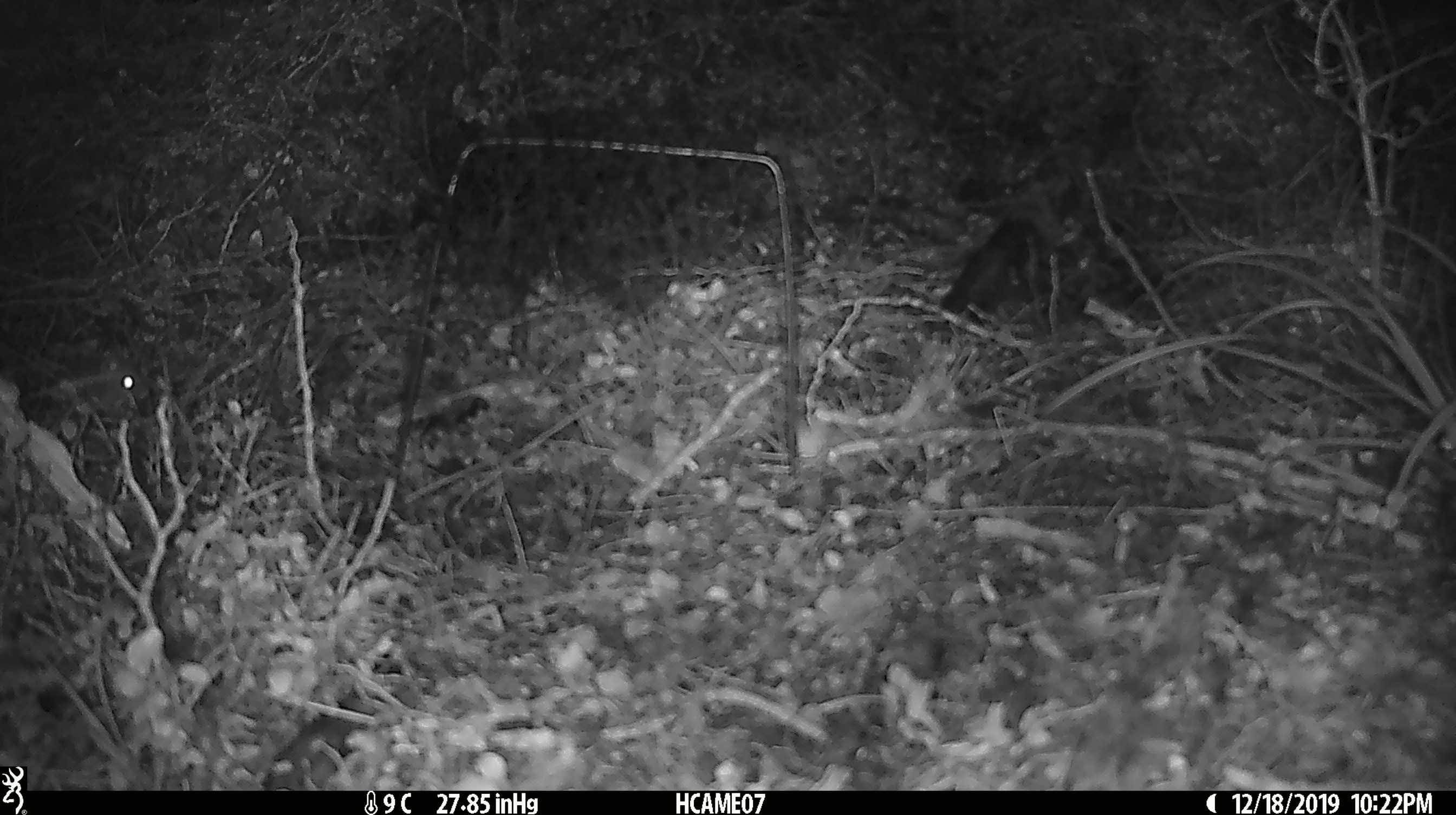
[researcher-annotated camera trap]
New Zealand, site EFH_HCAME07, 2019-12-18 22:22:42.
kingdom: Animalia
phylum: Chordata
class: Mammalia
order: Rodentia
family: Muridae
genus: Mus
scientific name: Mus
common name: mouse